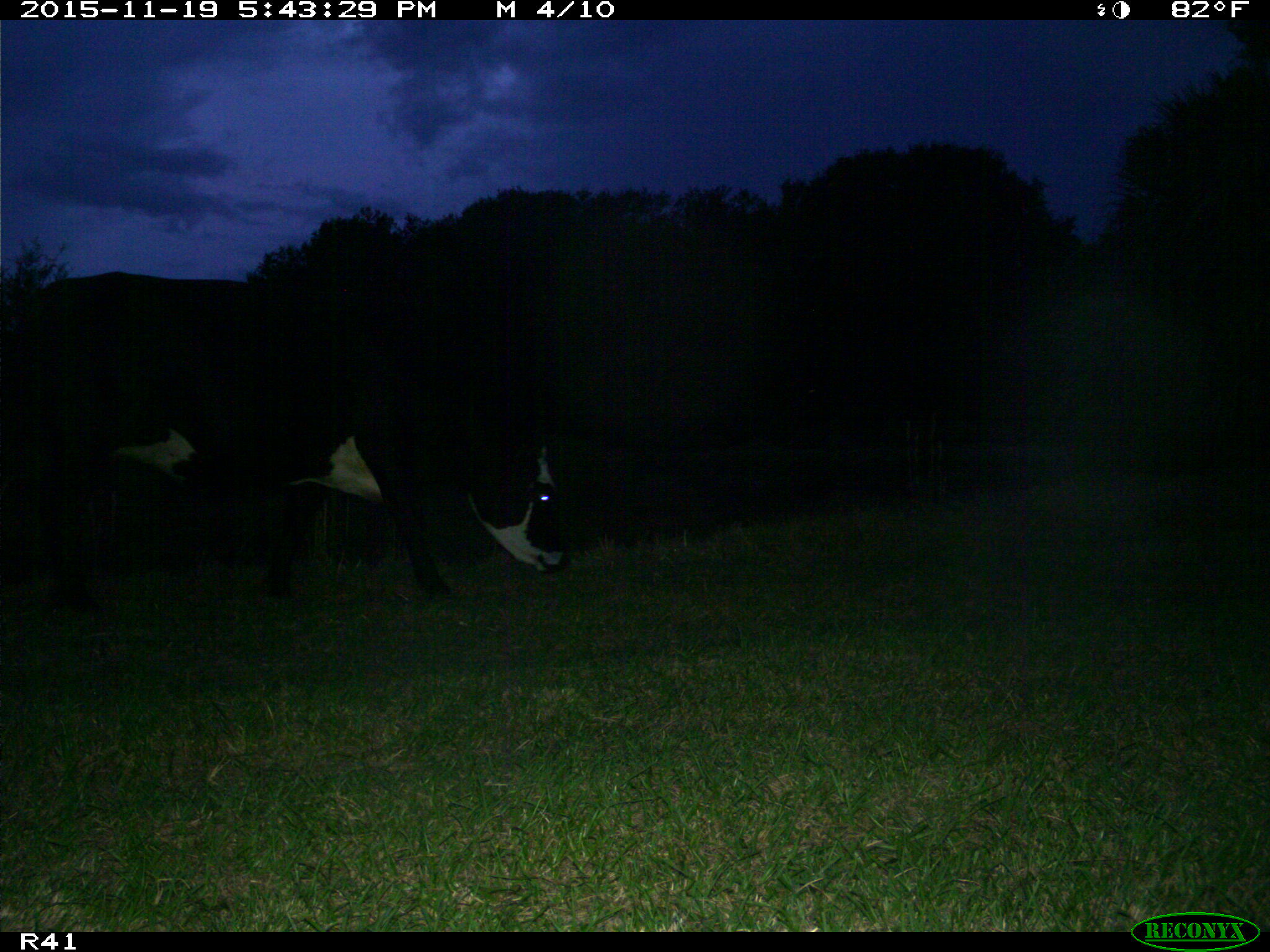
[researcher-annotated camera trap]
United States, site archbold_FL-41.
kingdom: Animalia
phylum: Chordata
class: Mammalia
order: Artiodactyla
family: Bovidae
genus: Bos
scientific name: Bos taurus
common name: domestic cow